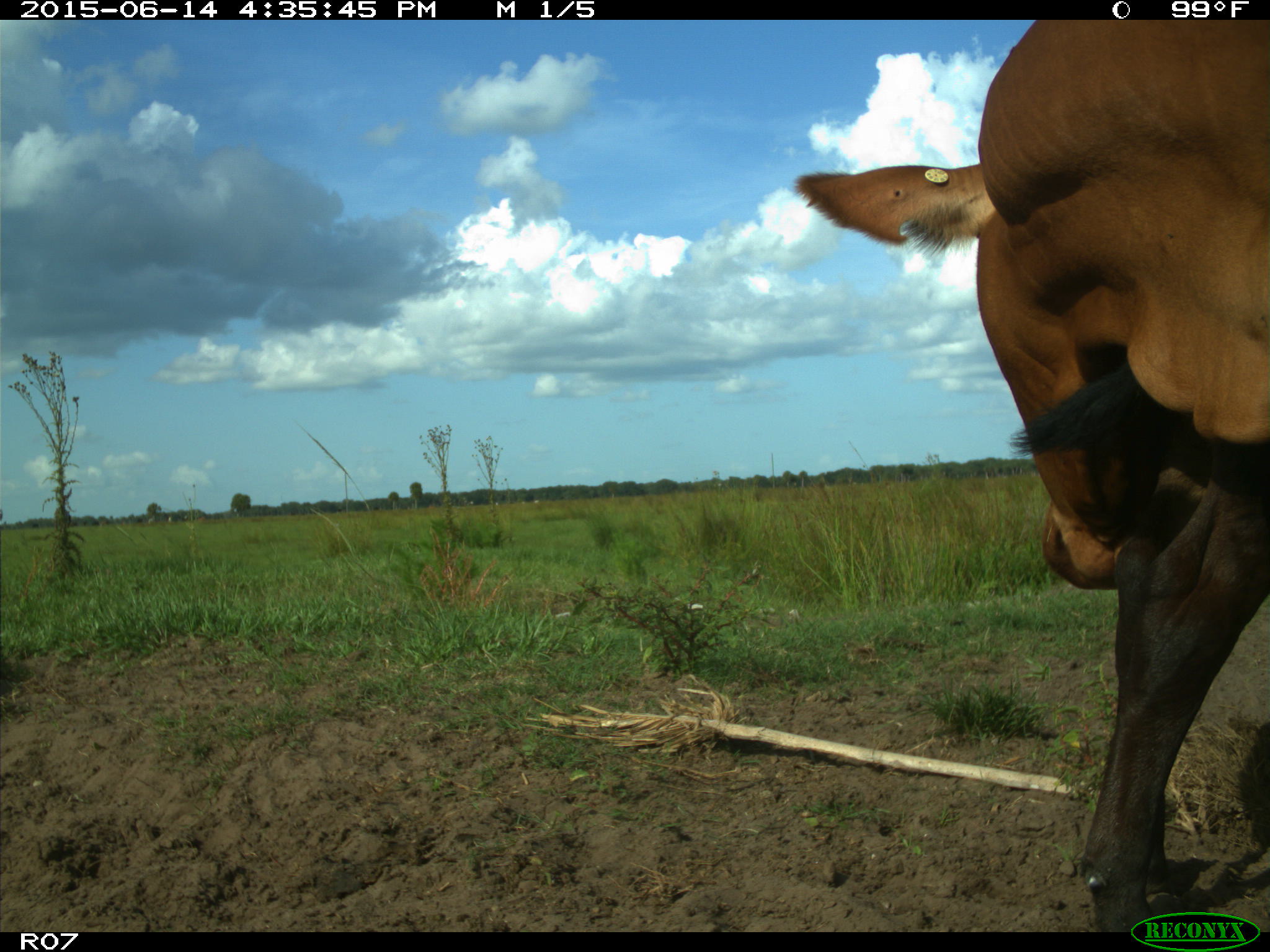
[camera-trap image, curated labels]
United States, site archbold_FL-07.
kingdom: Animalia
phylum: Chordata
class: Mammalia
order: Artiodactyla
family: Bovidae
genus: Bos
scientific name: Bos taurus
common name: domestic cow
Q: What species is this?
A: Bos taurus (domestic cow).